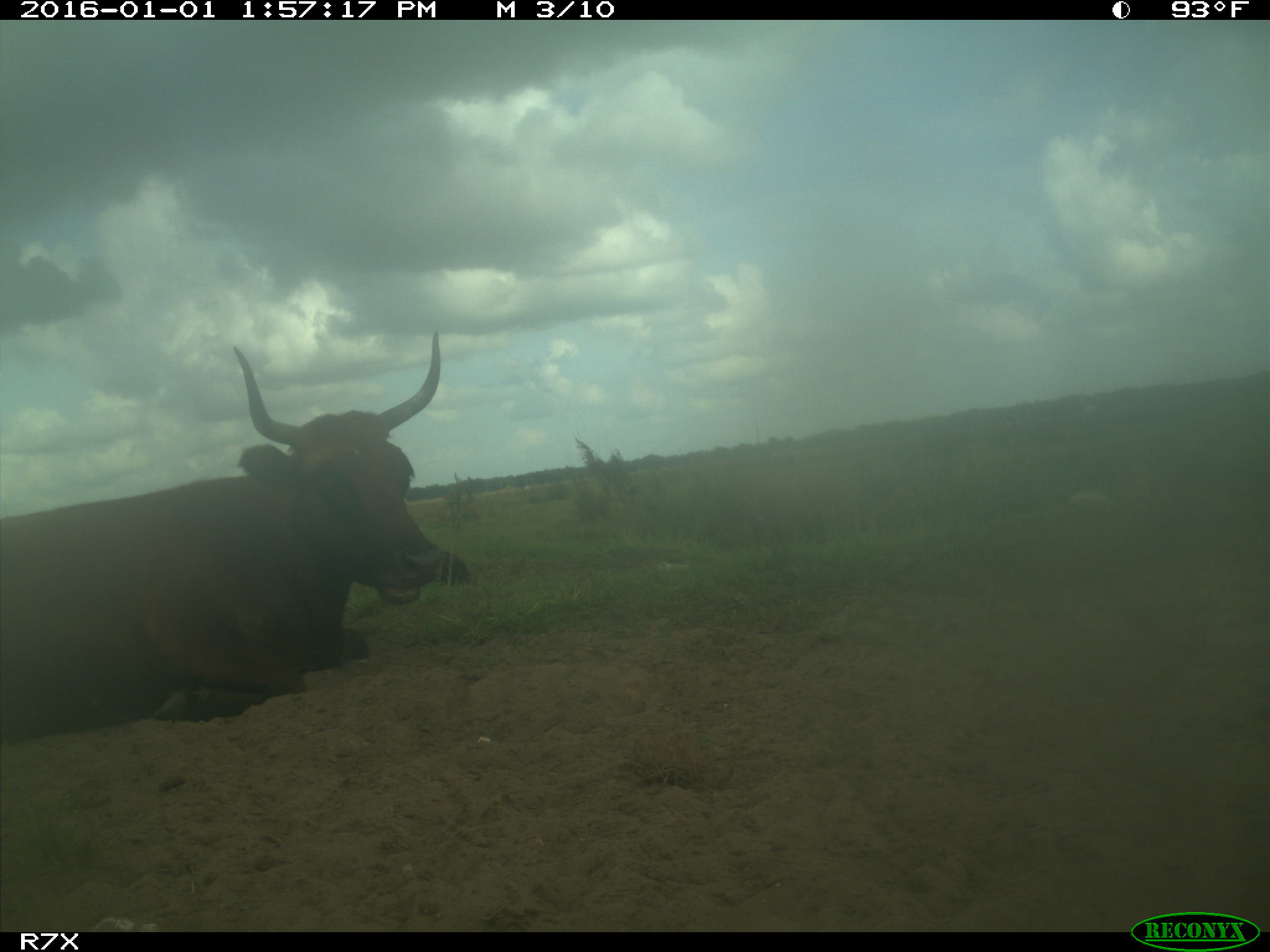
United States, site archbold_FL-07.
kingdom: Animalia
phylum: Chordata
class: Mammalia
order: Artiodactyla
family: Bovidae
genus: Bos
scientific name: Bos taurus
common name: domestic cow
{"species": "Bos taurus (domestic cow)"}